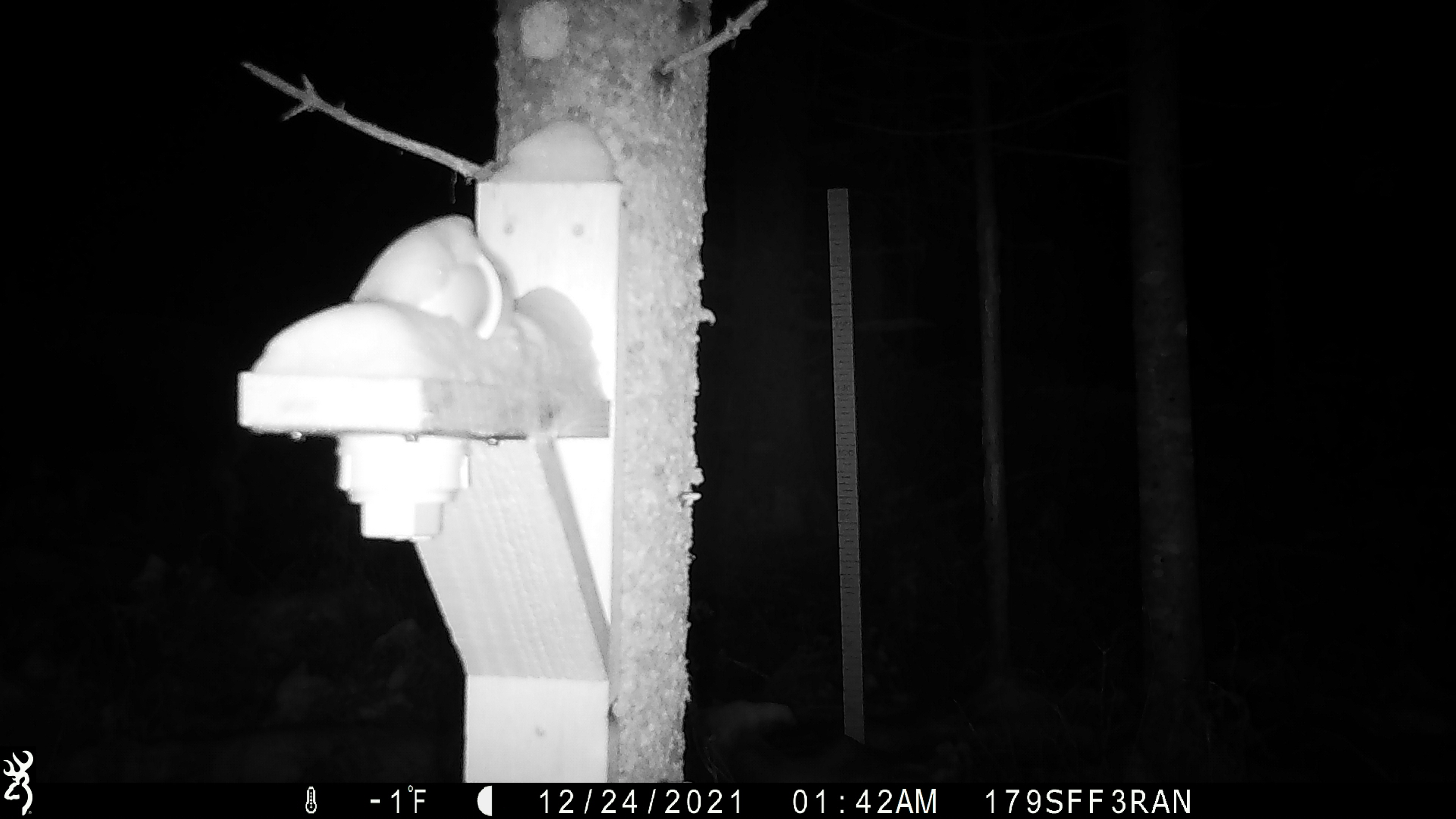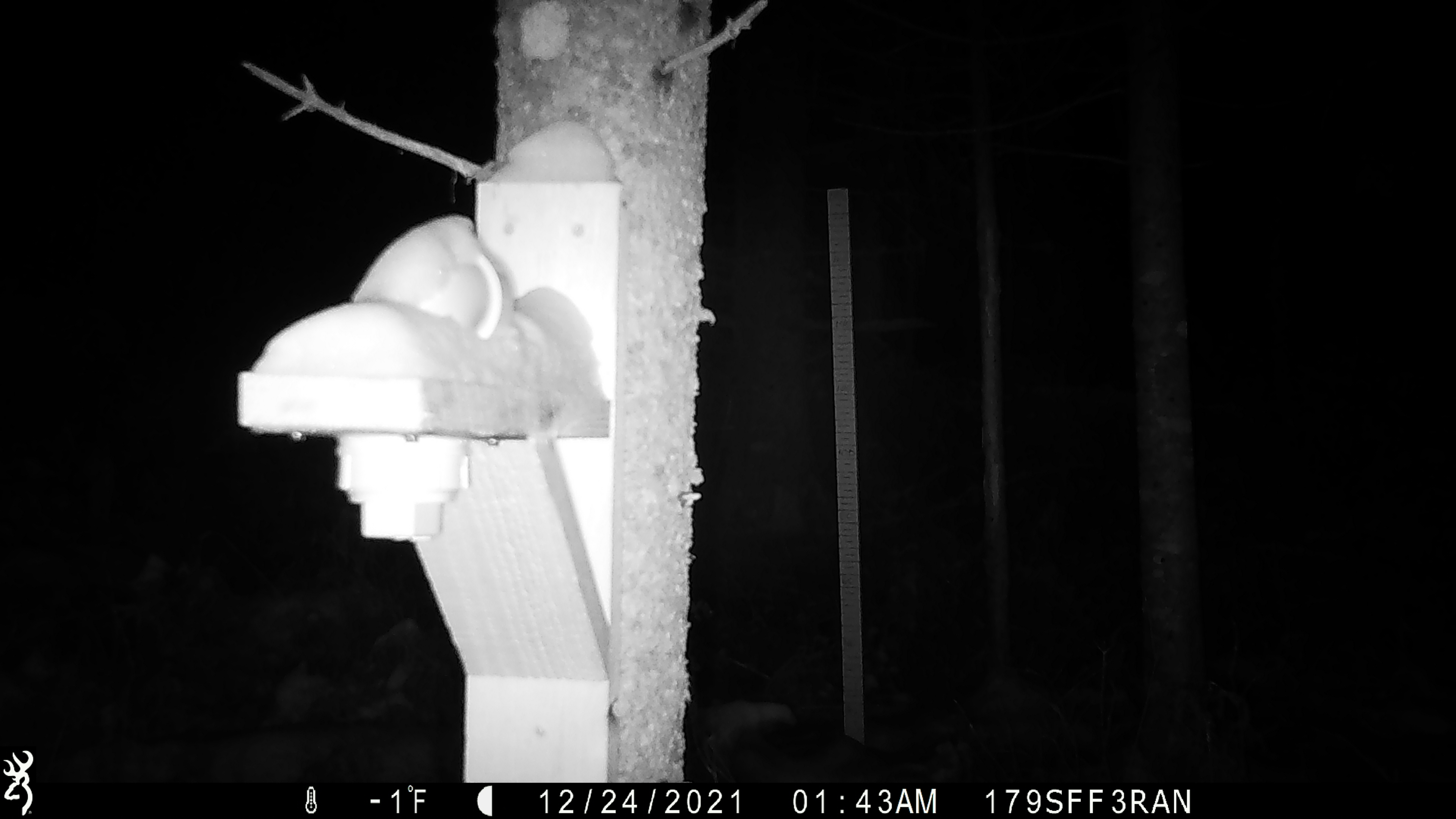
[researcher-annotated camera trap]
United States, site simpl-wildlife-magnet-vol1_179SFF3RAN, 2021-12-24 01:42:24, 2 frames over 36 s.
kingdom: Animalia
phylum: Chordata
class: Mammalia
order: Artiodactyla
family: Cervidae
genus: Alces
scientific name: Alces alces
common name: moose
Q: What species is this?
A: Moose (Alces alces).